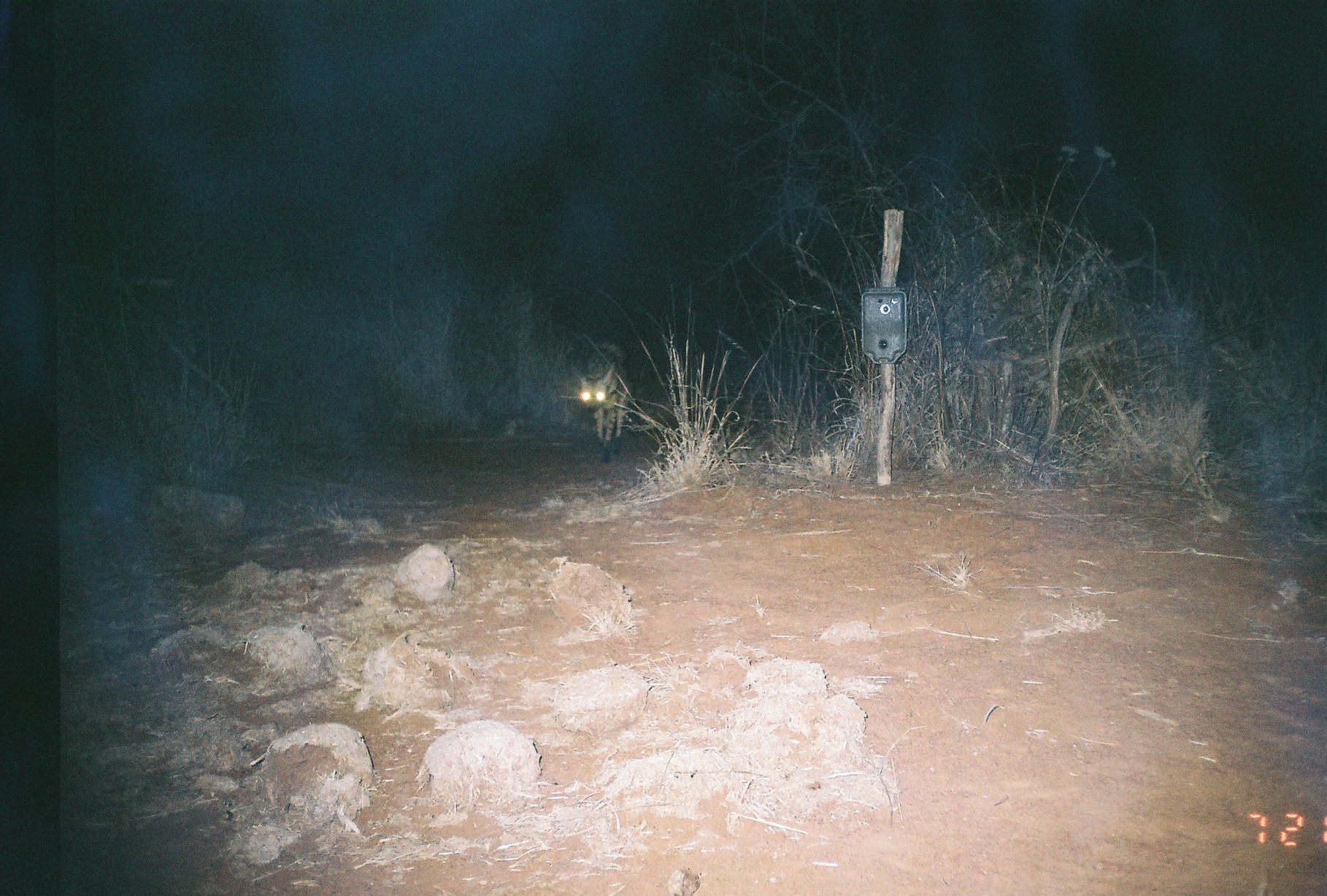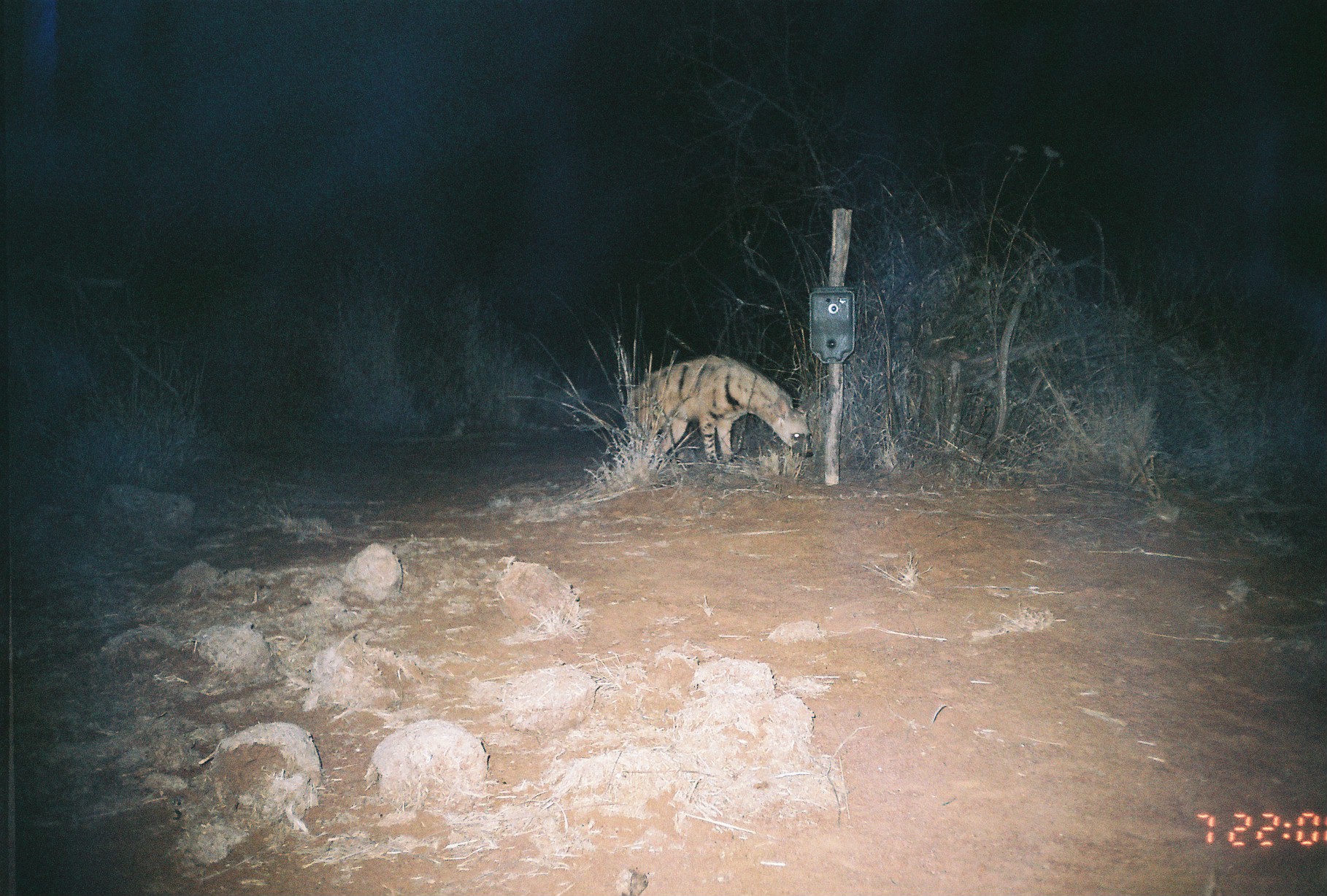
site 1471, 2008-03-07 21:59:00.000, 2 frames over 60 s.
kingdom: Animalia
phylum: Chordata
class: Mammalia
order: Carnivora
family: Hyaenidae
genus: Proteles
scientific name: Proteles cristatus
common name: aardwolf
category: proteles cristata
Proteles cristata (aardwolf) (Proteles cristatus), count 1.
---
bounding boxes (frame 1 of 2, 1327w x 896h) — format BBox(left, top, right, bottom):
proteles cristata: BBox(576, 340, 633, 463)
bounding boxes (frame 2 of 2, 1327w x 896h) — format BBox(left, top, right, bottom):
proteles cristata: BBox(626, 353, 814, 459)